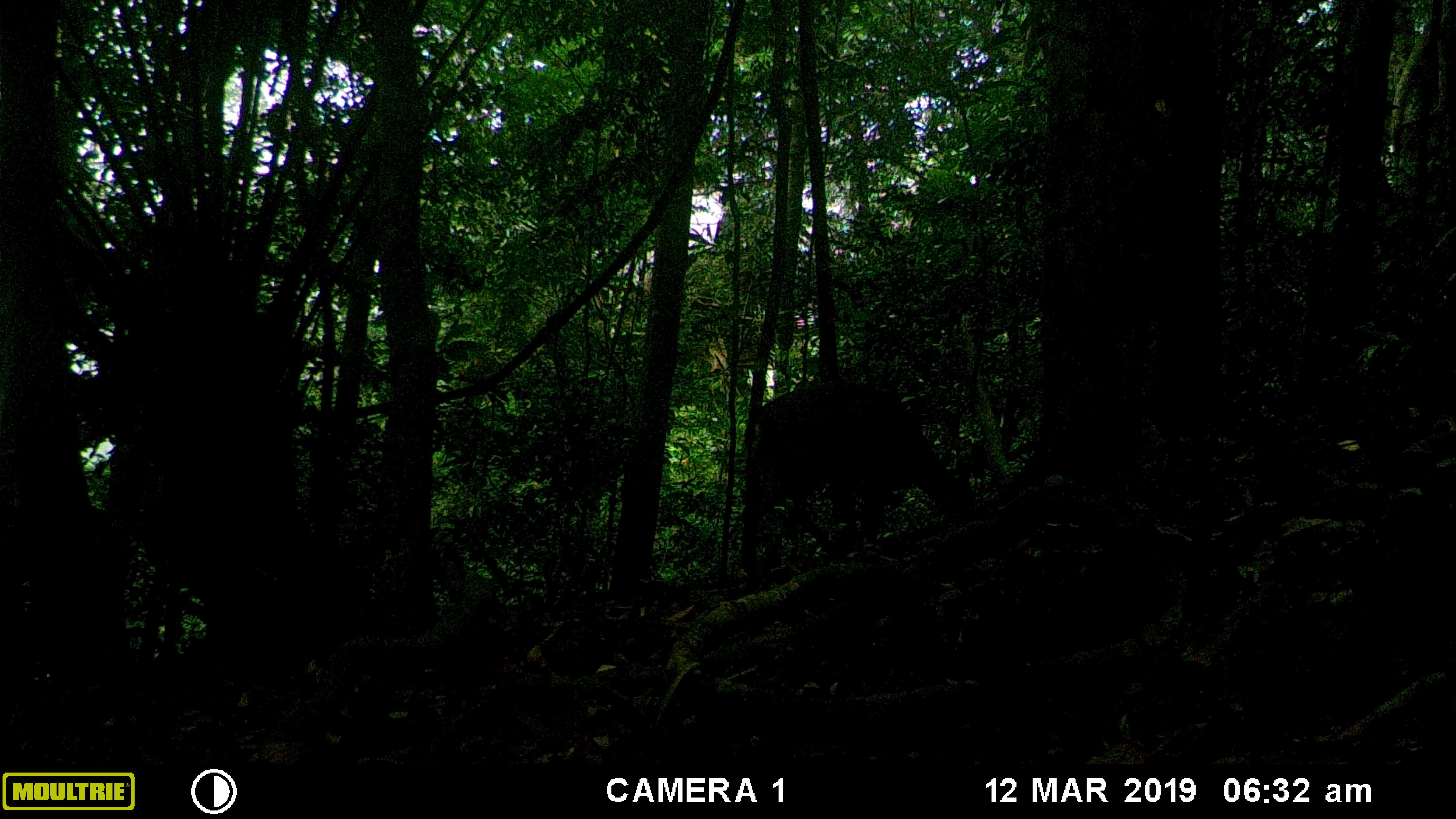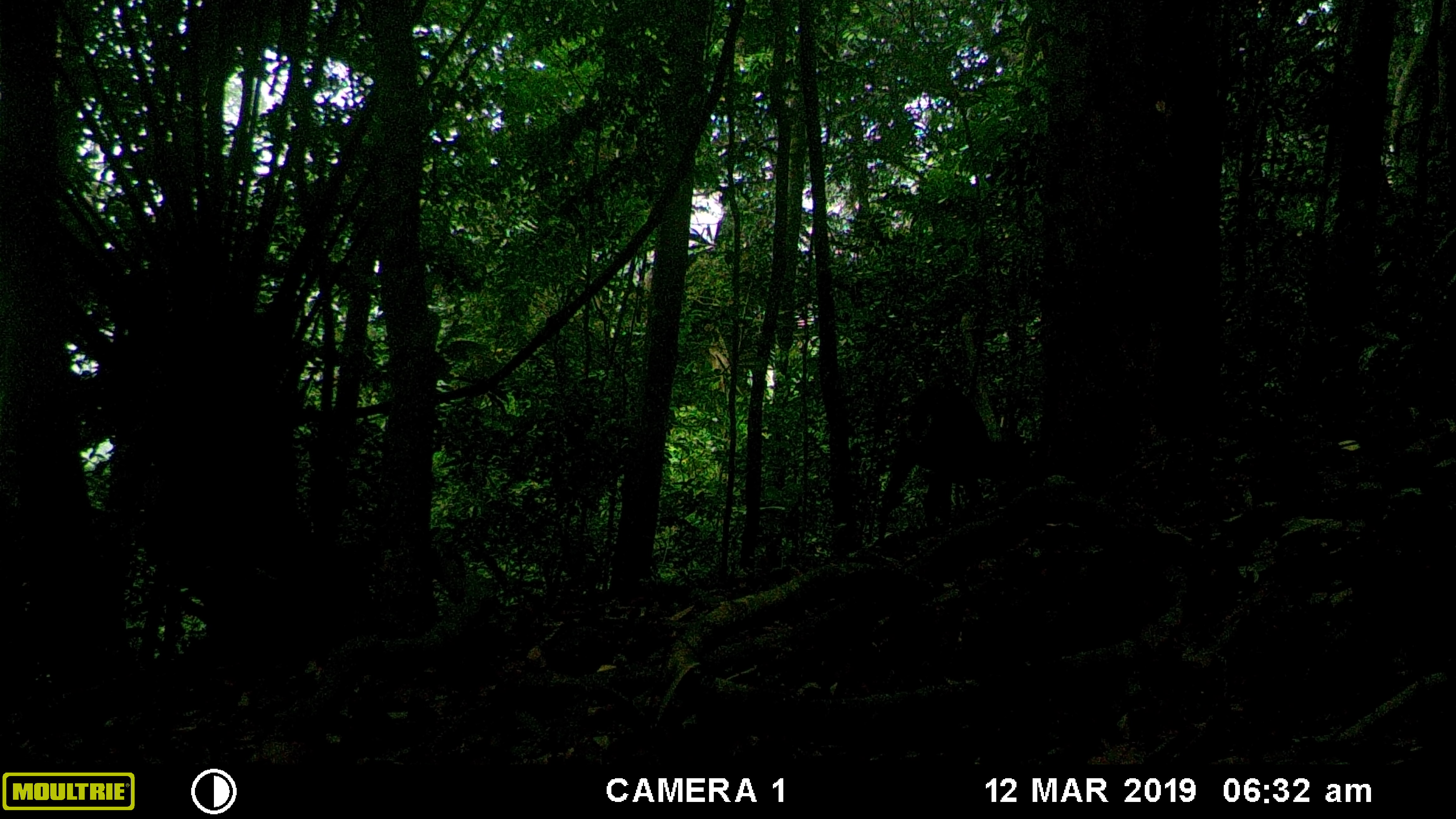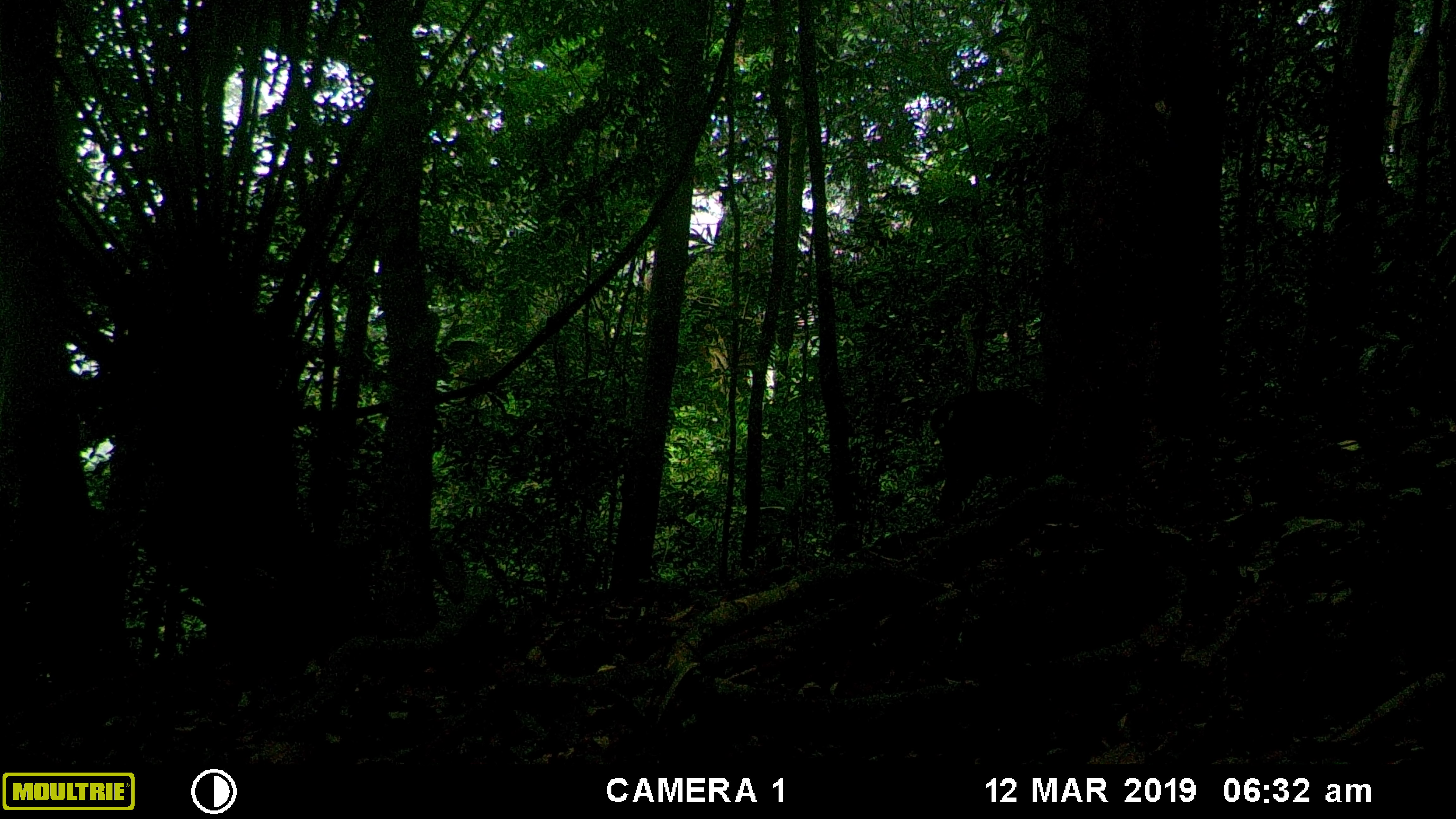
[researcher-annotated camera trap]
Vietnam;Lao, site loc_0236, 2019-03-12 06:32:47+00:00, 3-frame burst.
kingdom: Animalia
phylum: Chordata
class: Mammalia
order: Artiodactyla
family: Cervidae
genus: Muntiacus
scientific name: Muntiacus vuquangensis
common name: large-antlered muntjac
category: large antlered muntjac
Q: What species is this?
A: Large antlered muntjac (large-antlered muntjac) (Muntiacus vuquangensis).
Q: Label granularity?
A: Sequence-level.